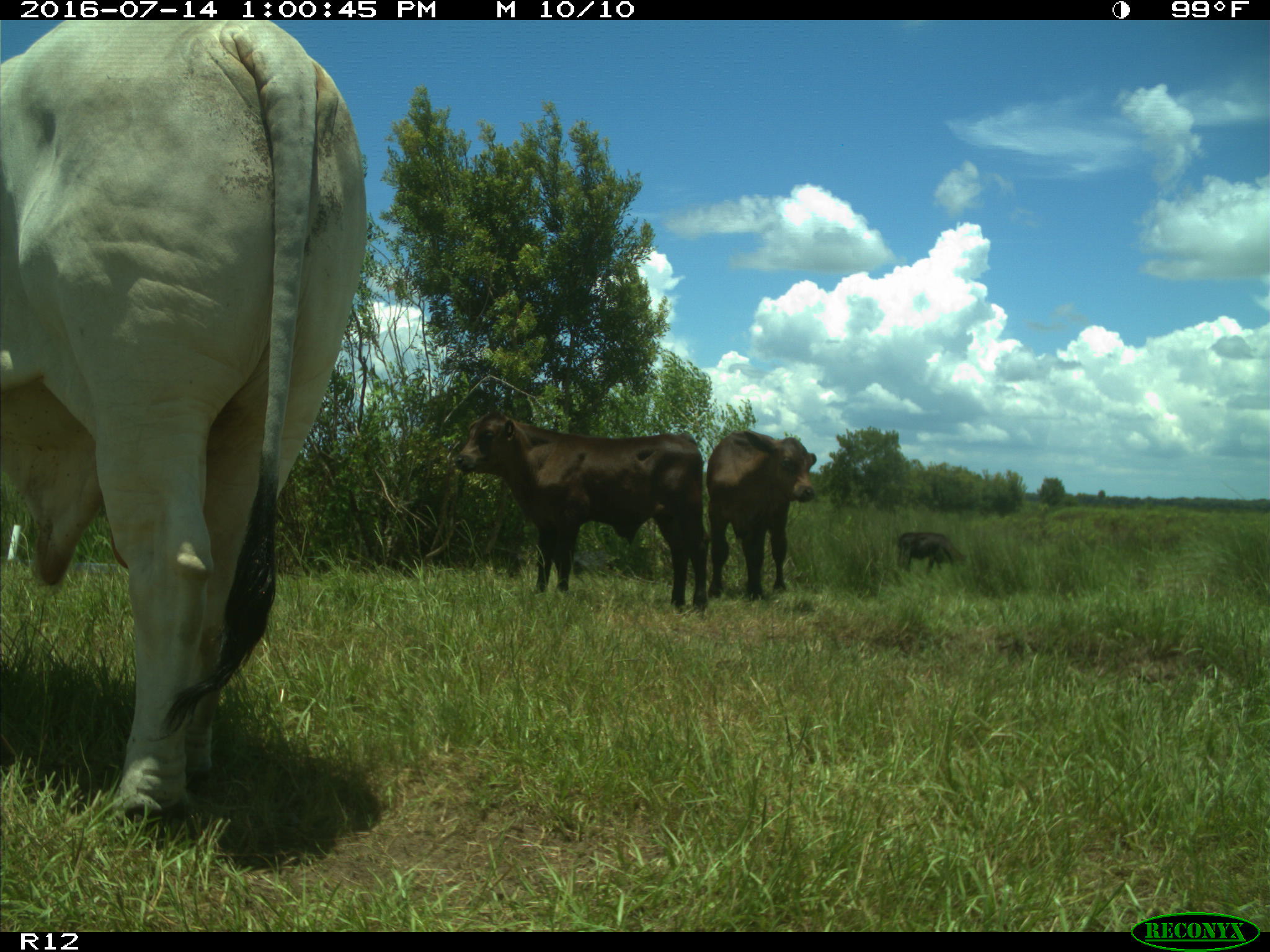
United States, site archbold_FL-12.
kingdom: Animalia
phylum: Chordata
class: Mammalia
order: Artiodactyla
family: Bovidae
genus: Bos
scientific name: Bos taurus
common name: domestic cow